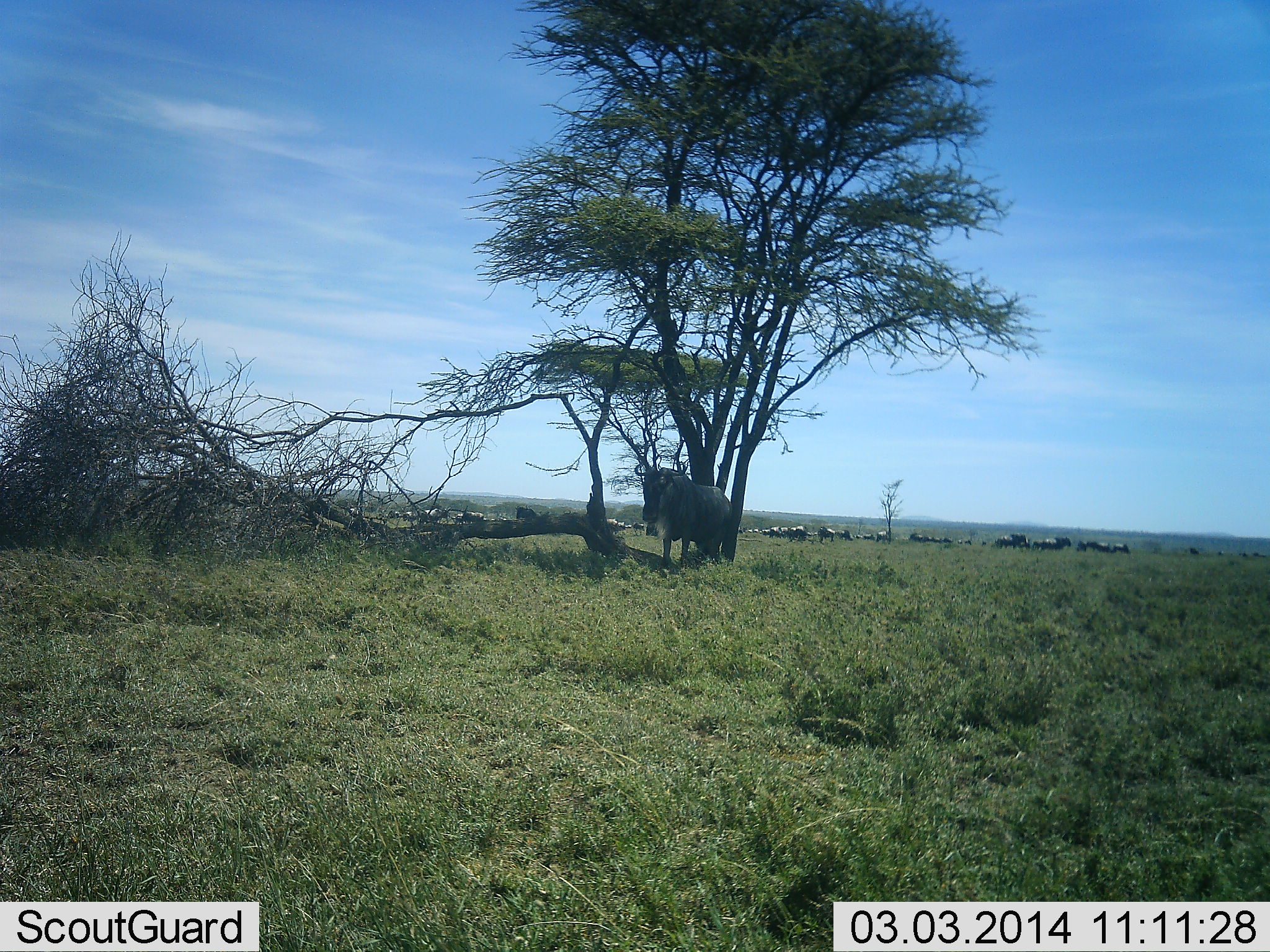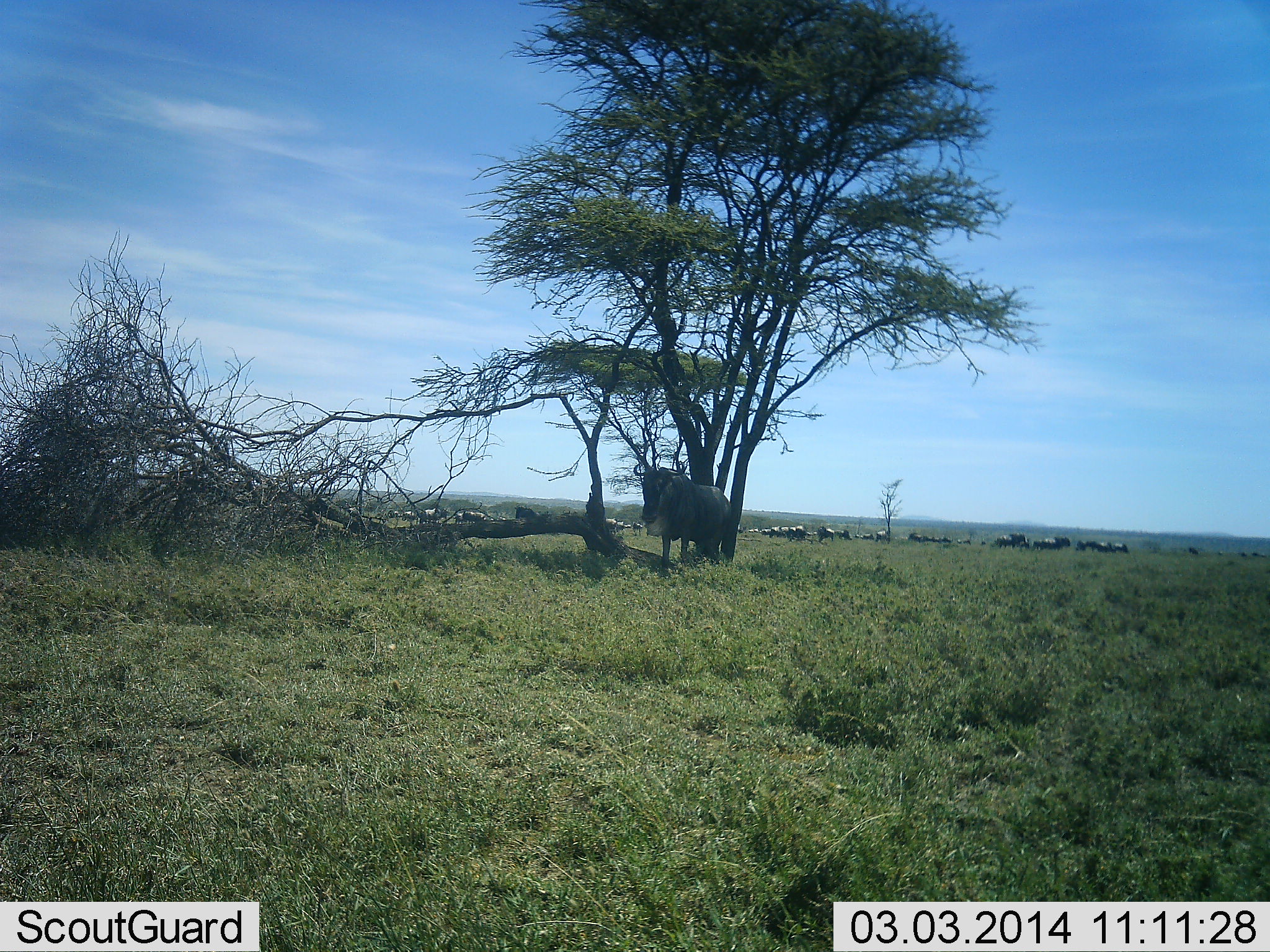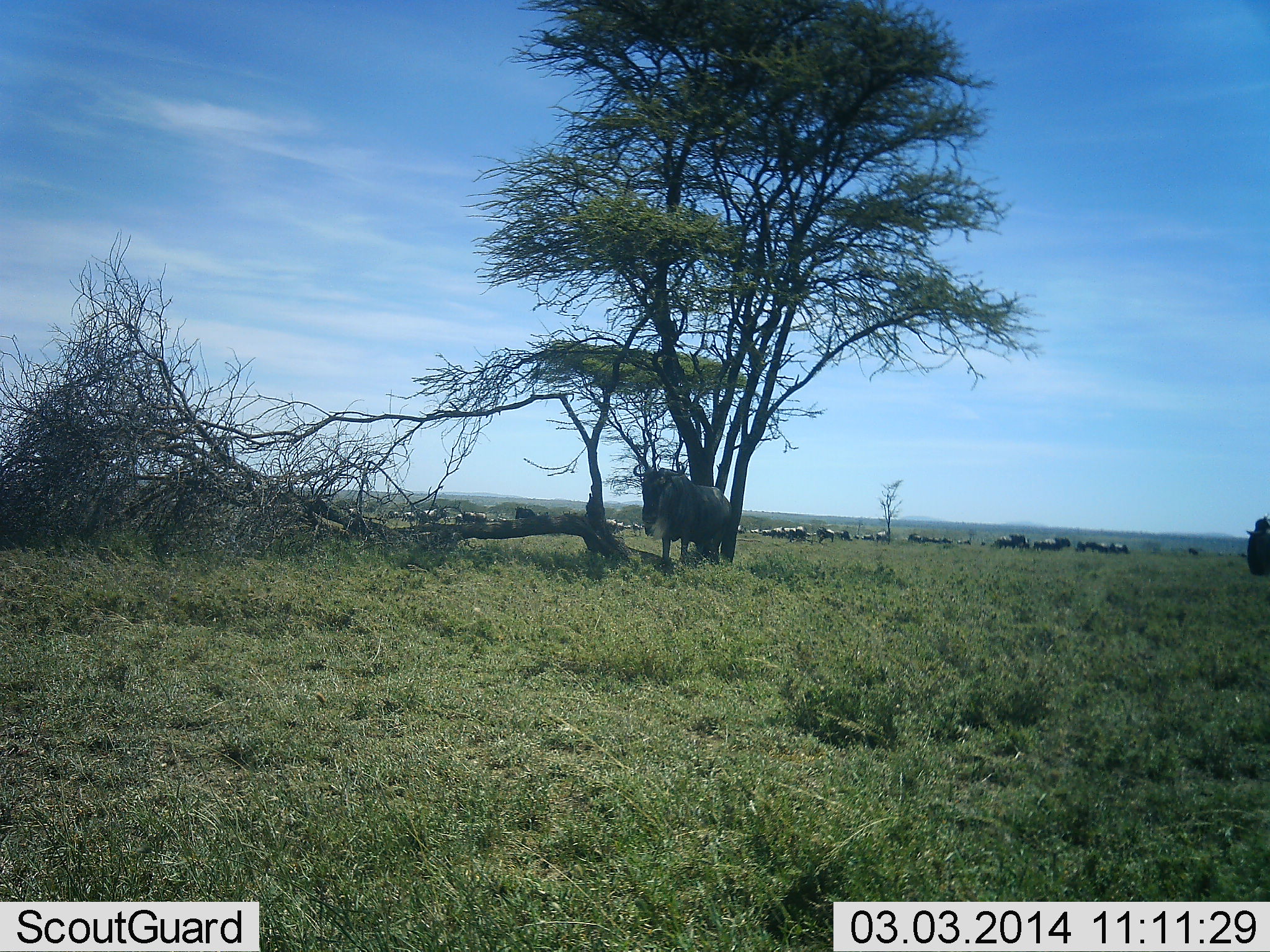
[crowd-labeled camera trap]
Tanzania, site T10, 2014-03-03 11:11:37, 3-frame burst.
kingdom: Animalia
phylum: Chordata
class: Mammalia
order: Artiodactyla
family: Bovidae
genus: Connochaetes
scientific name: Connochaetes taurinus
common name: blue wildebeest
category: wildebeest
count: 11-50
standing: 90%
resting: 0%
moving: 60%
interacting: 0%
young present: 0%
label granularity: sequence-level